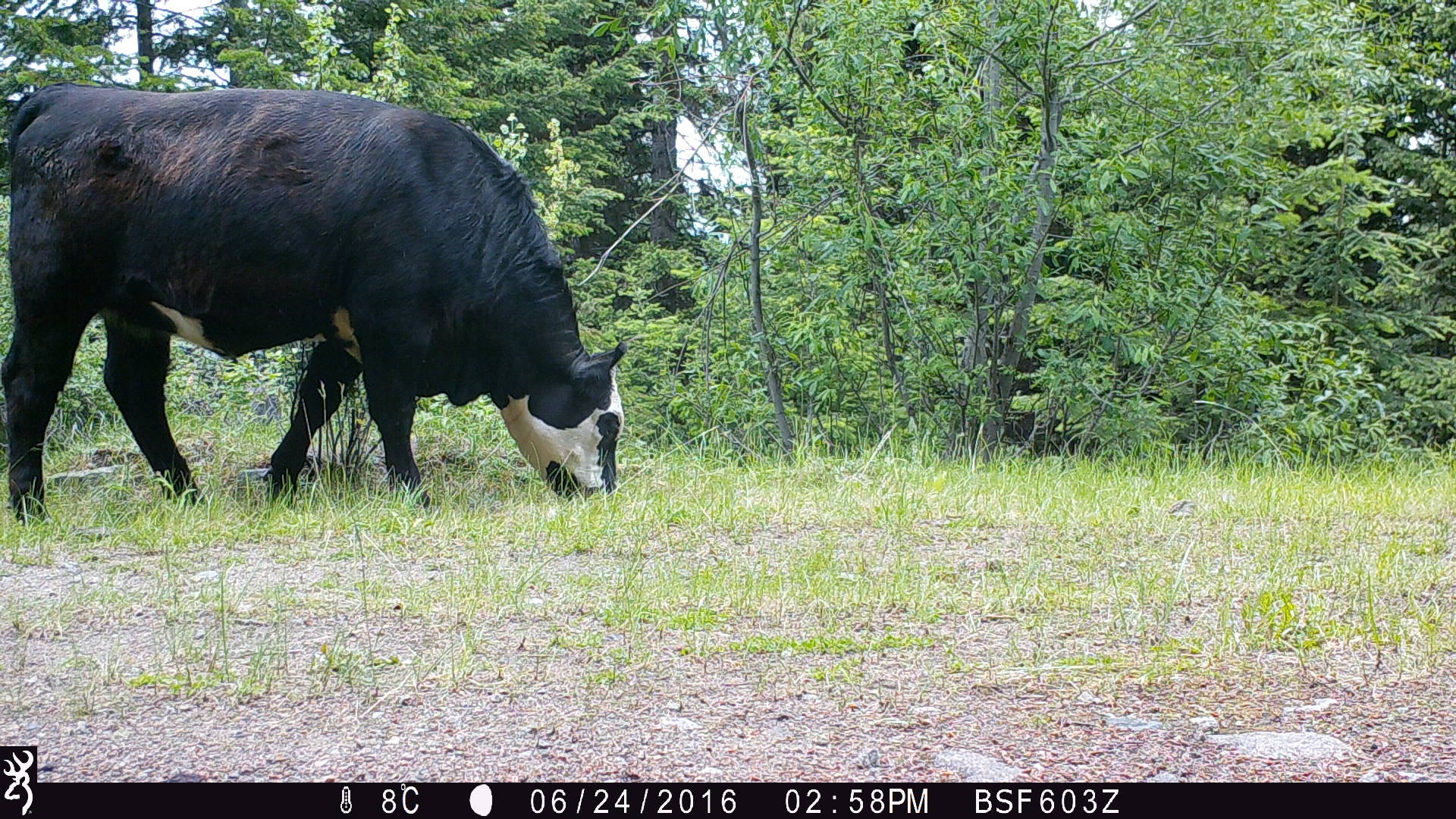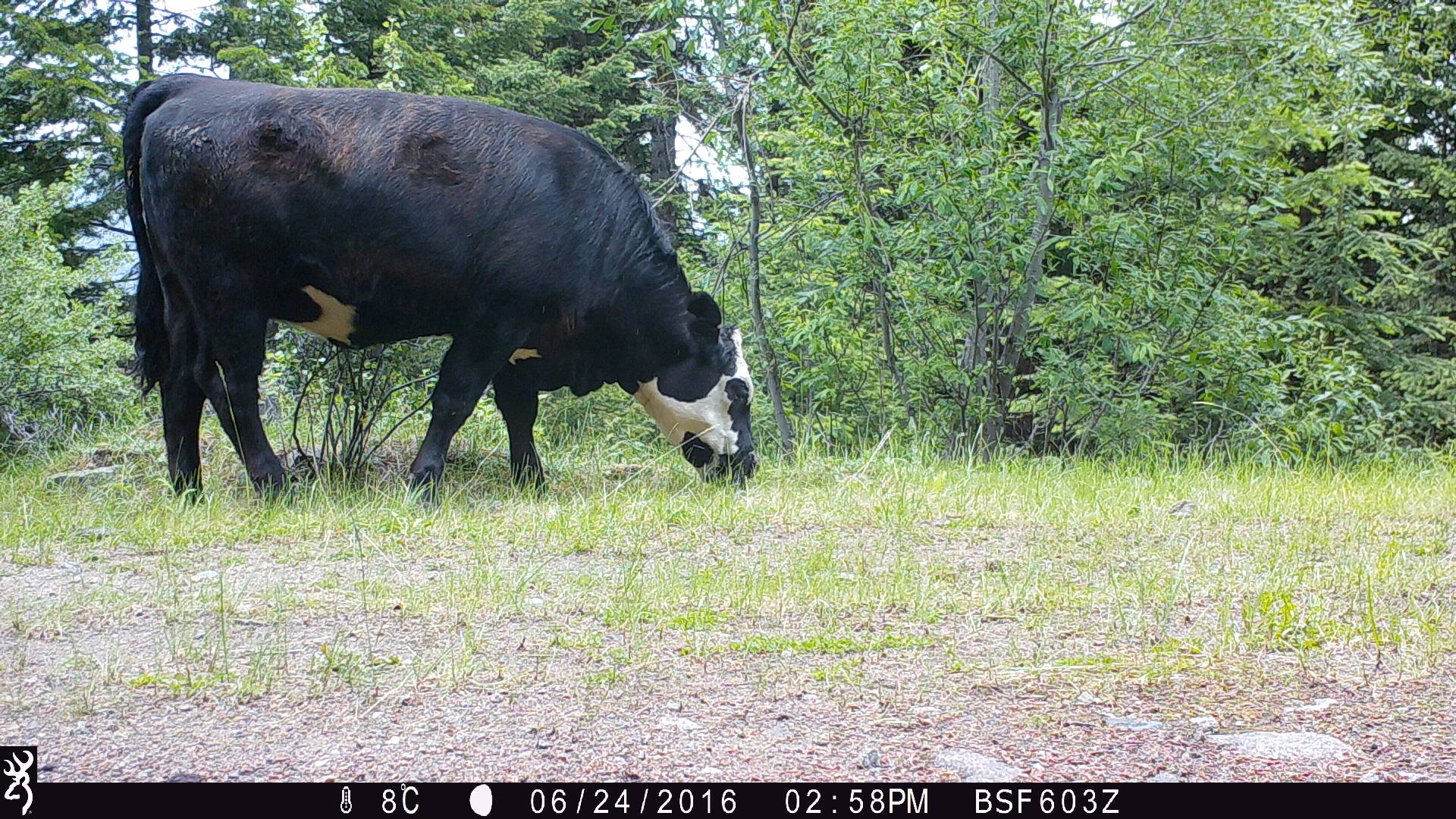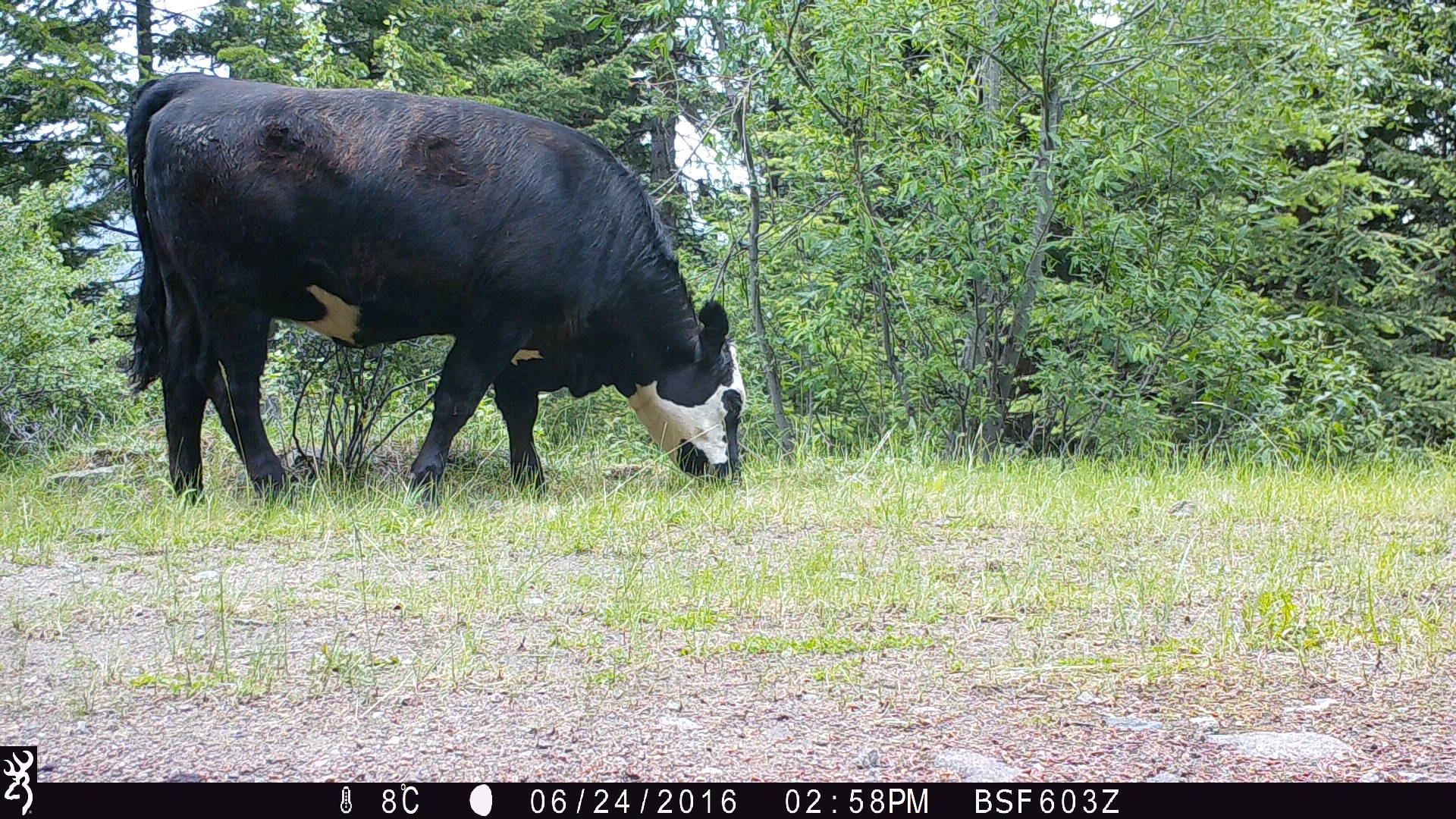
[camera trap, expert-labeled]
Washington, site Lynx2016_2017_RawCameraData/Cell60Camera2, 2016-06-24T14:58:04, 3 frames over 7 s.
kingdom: Animalia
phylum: Chordata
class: Mammalia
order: Artiodactyla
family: Bovidae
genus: Bos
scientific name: Bos taurus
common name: domestic cattle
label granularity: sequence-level